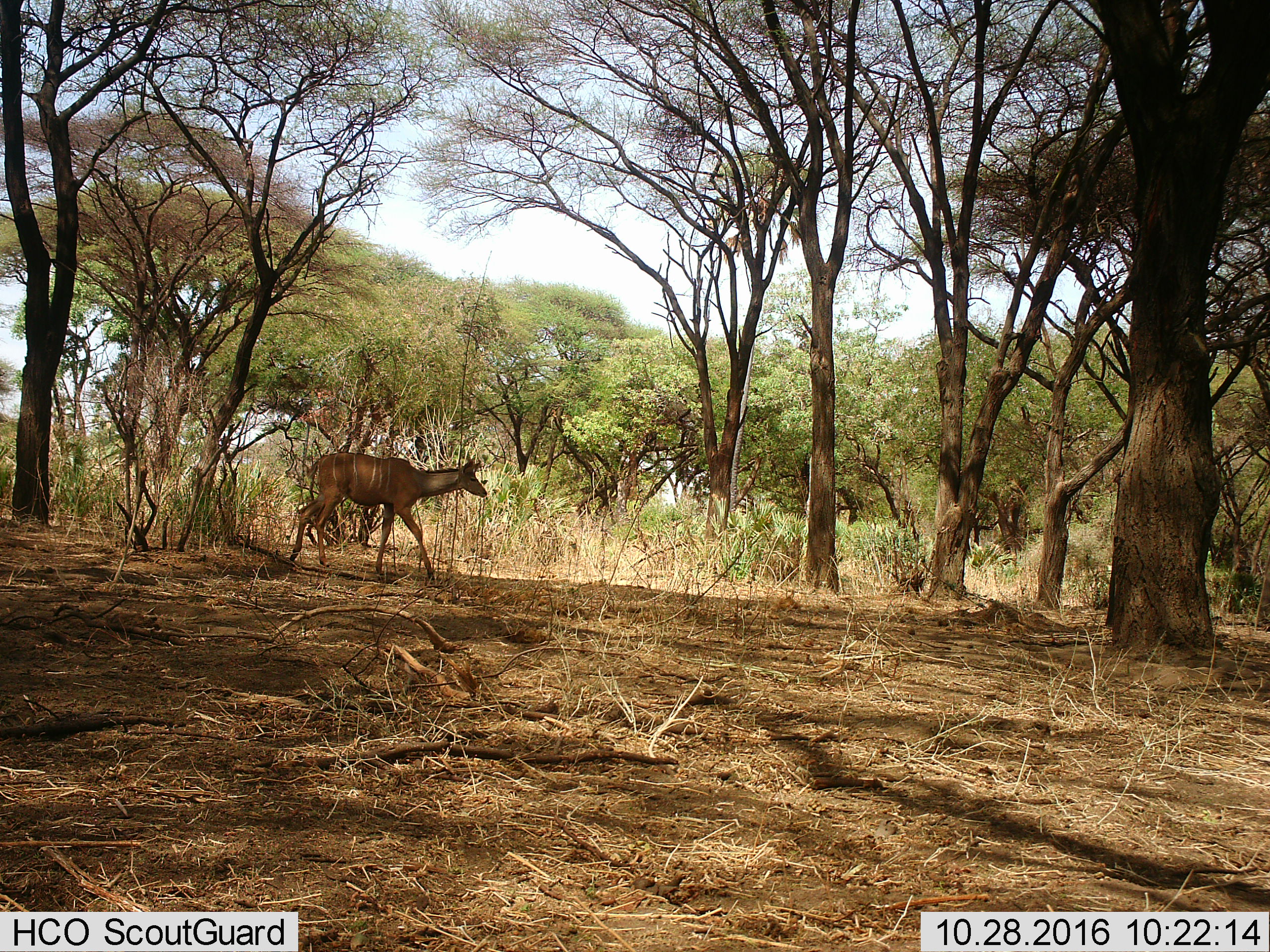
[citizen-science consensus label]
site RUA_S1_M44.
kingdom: Animalia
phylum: Chordata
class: Mammalia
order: Artiodactyla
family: Bovidae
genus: Tragelaphus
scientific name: Tragelaphus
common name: kudu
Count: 1.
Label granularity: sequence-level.